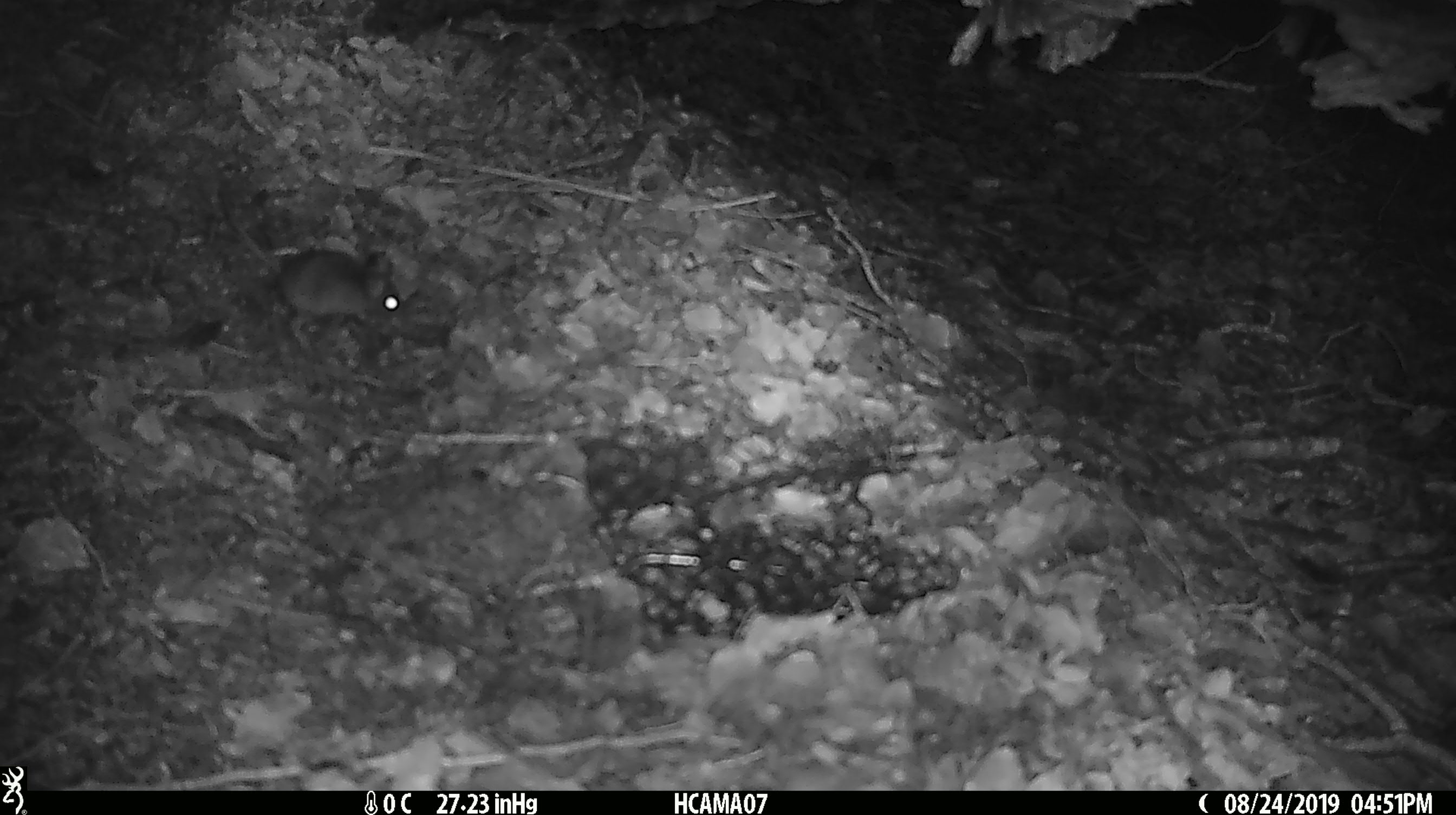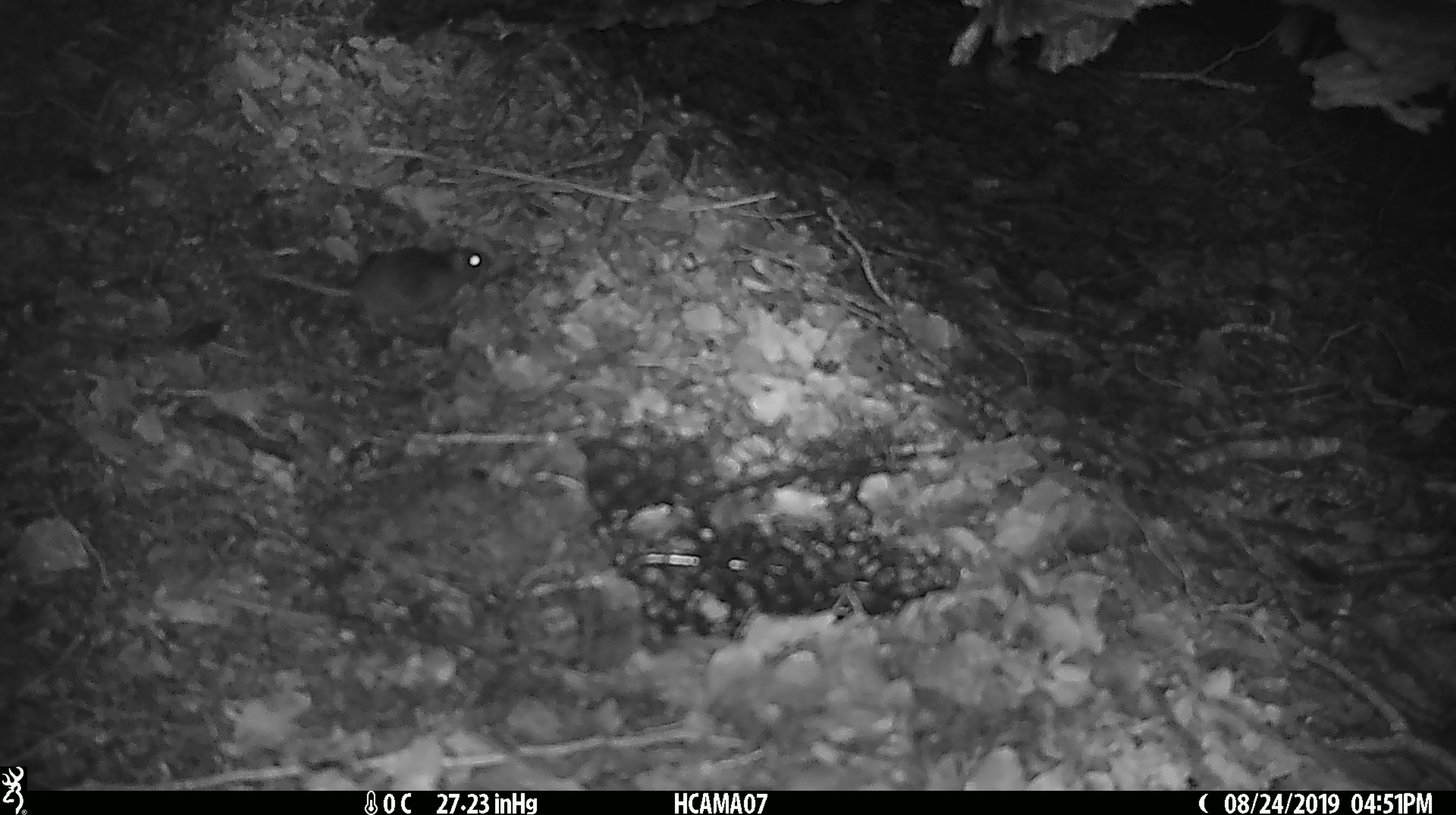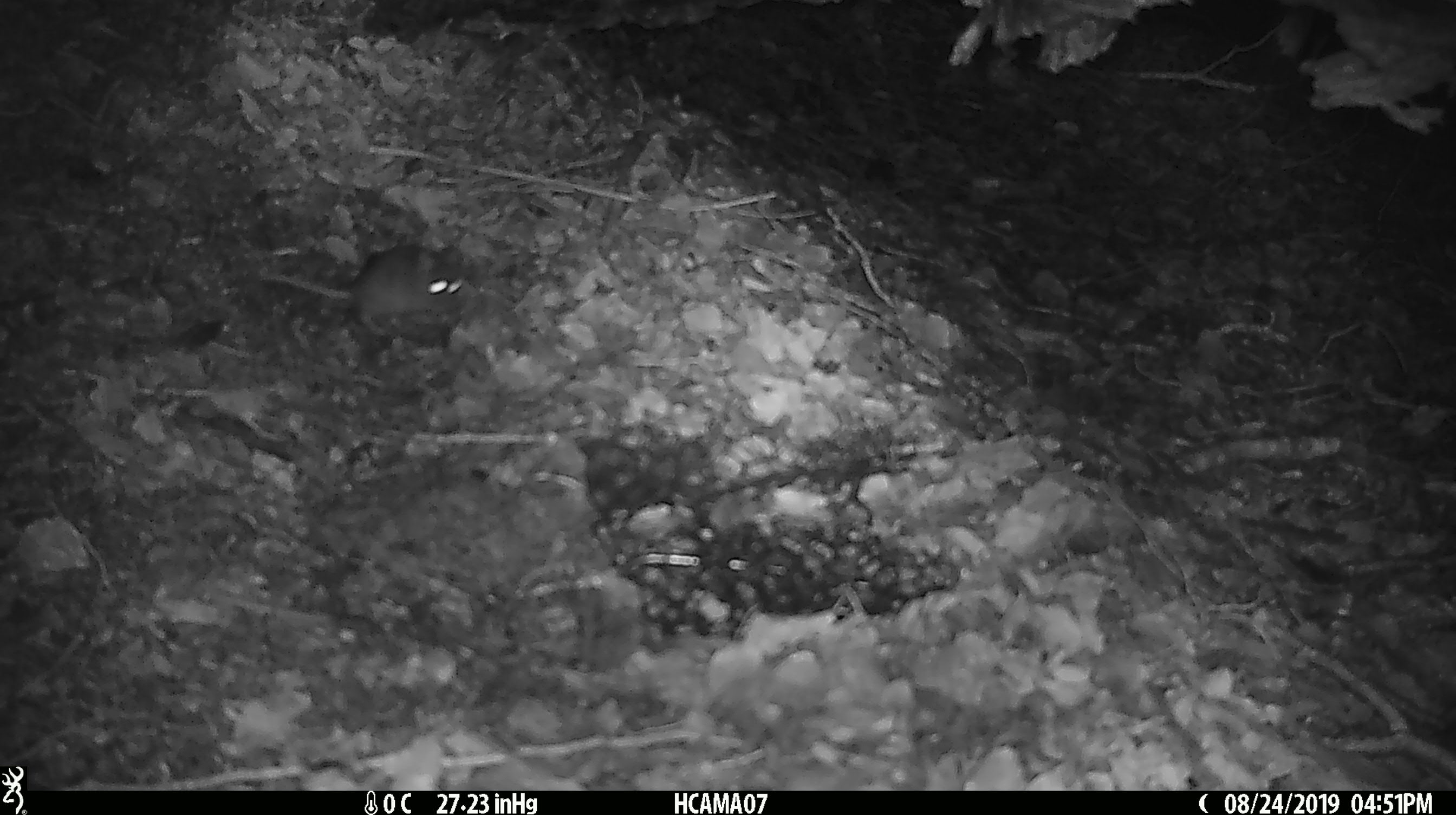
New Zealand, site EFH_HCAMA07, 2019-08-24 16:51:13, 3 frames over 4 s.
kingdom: Animalia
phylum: Chordata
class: Mammalia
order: Rodentia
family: Muridae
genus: Mus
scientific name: Mus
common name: mouse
Mouse (Mus).